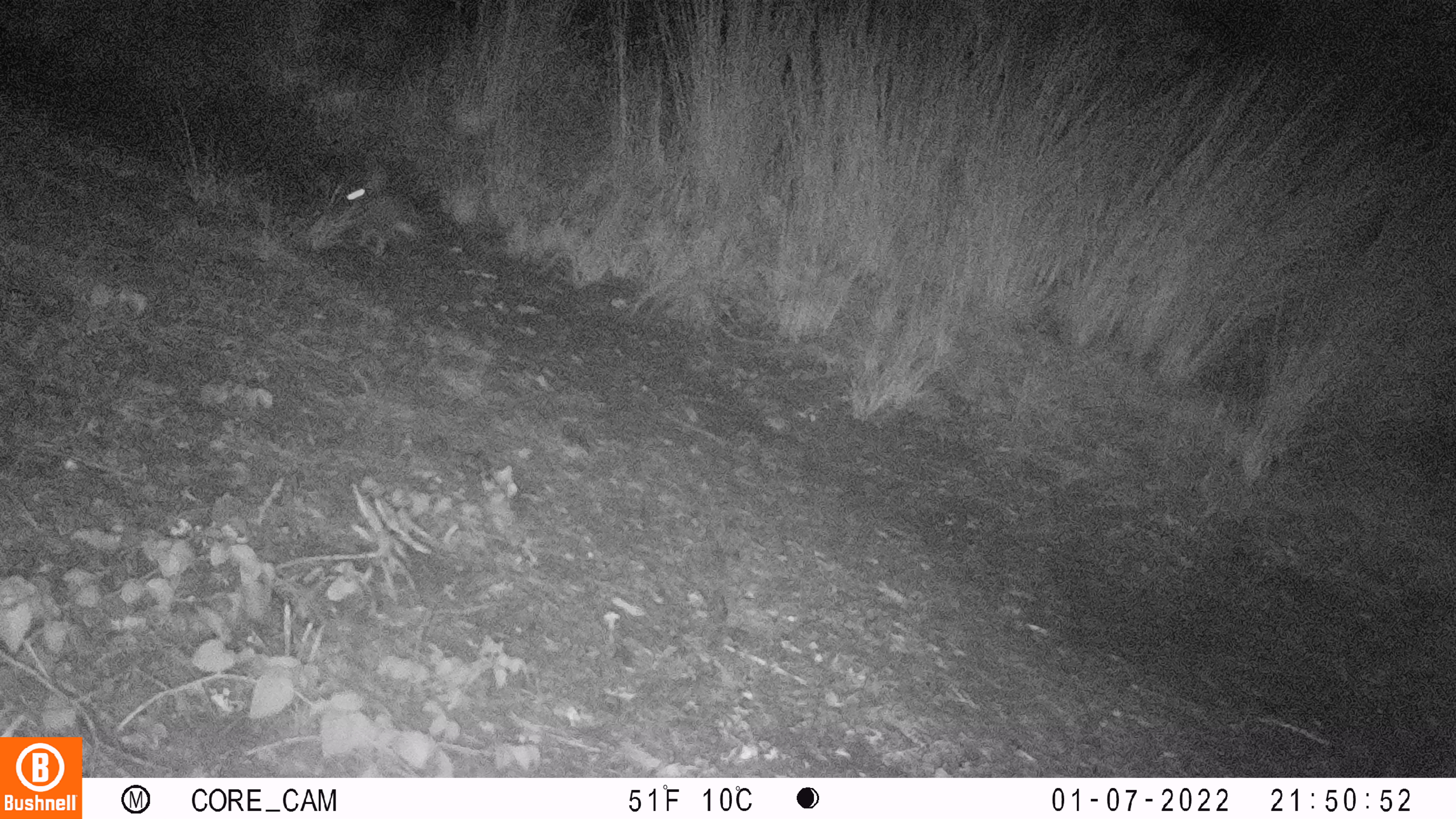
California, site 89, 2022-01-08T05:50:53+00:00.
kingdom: Animalia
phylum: Chordata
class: Mammalia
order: Lagomorpha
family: Leporidae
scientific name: Leporidae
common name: rabbit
Rabbit (Leporidae).